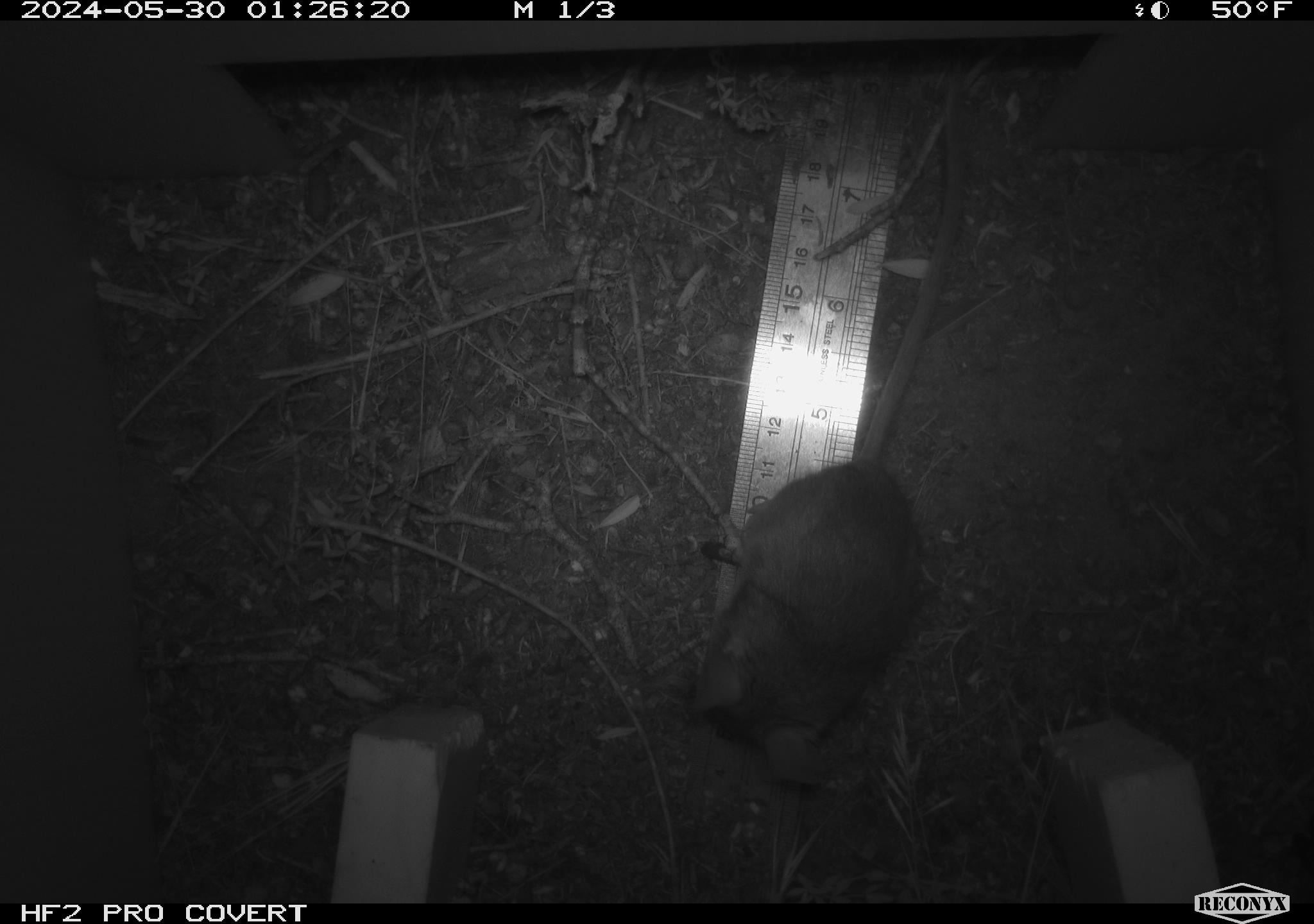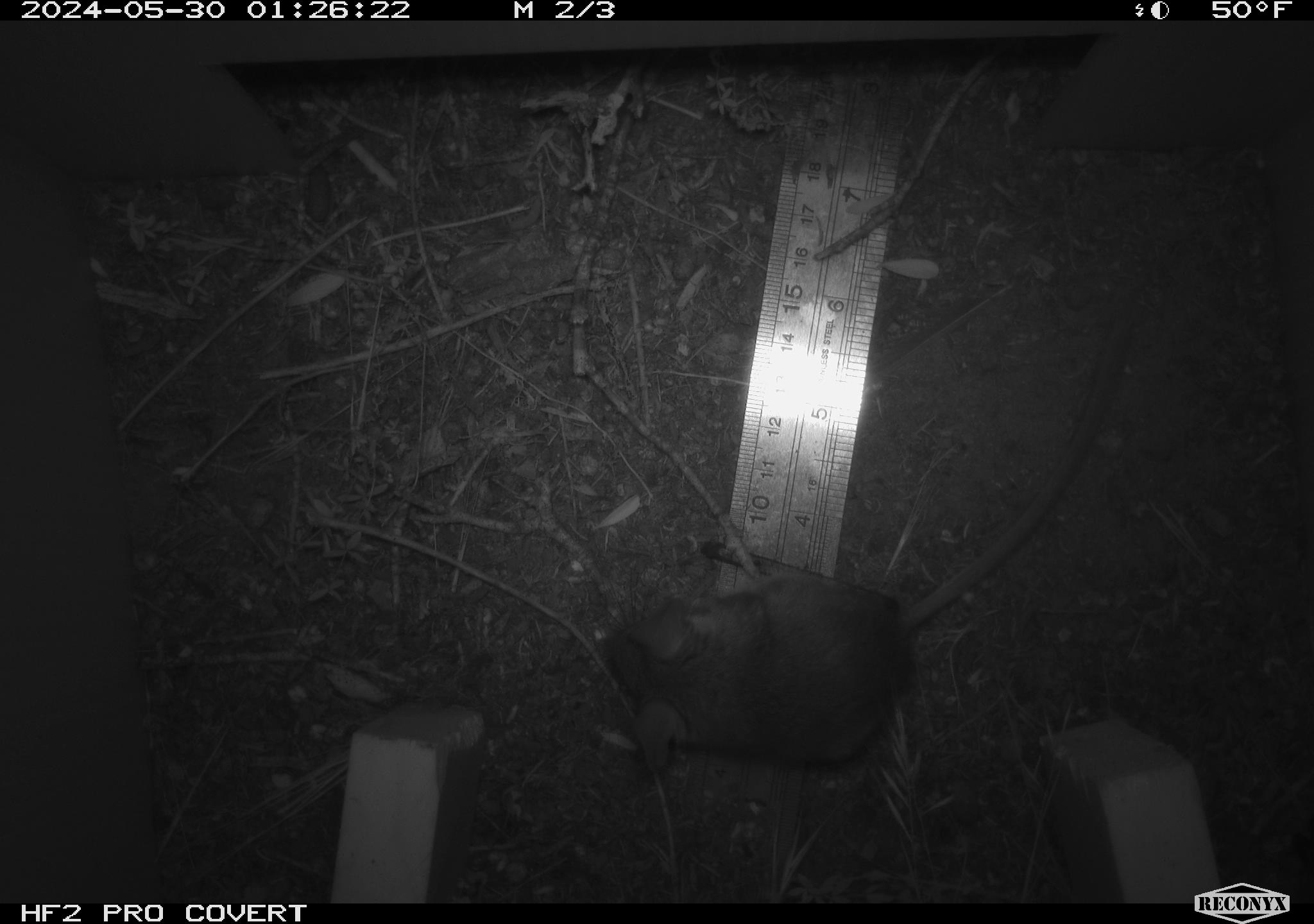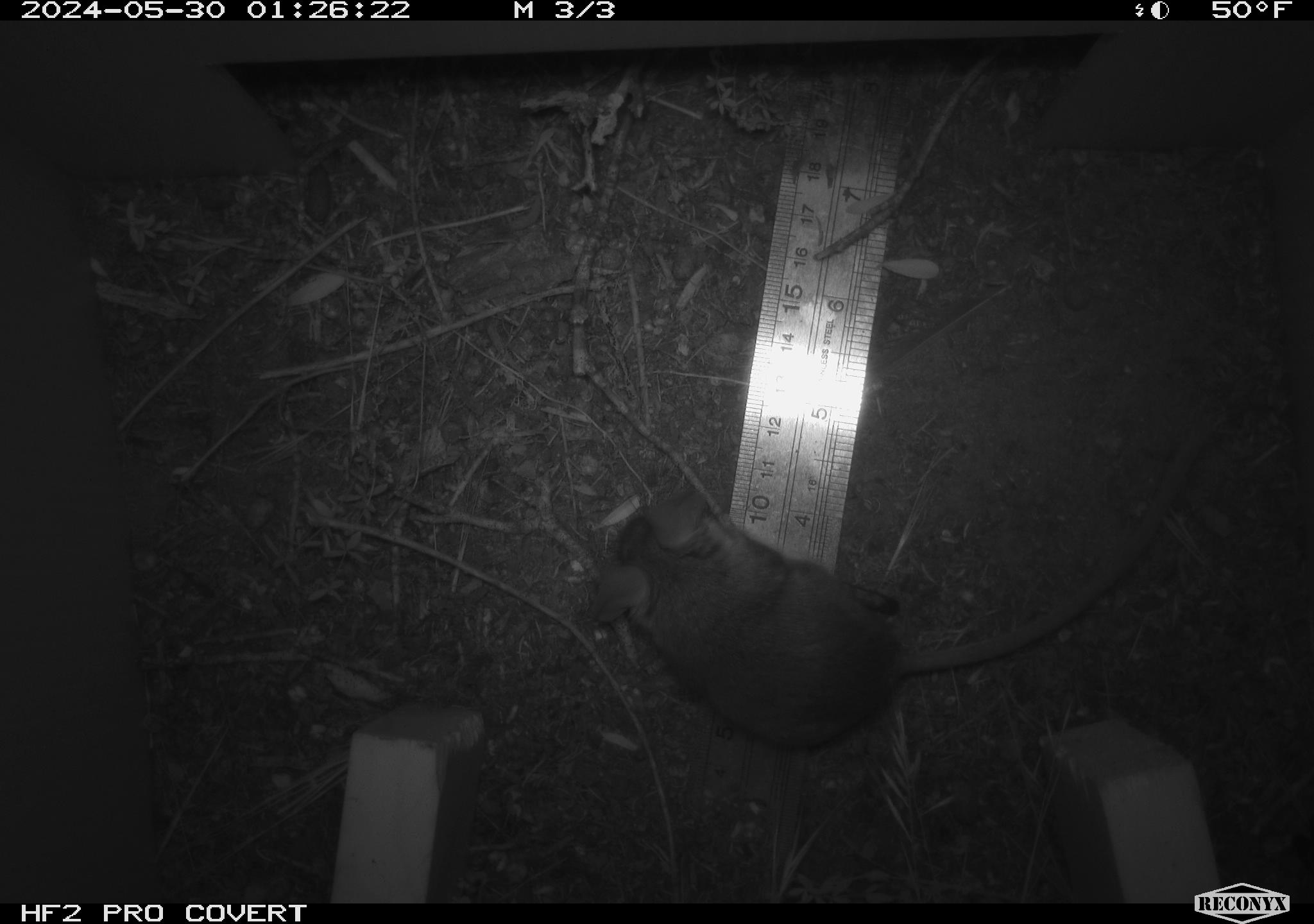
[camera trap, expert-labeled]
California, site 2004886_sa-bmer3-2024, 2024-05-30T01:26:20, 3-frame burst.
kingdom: Animalia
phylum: Chordata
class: Mammalia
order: Rodentia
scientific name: Rodentia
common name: mouse species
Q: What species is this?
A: Mouse species (Rodentia).